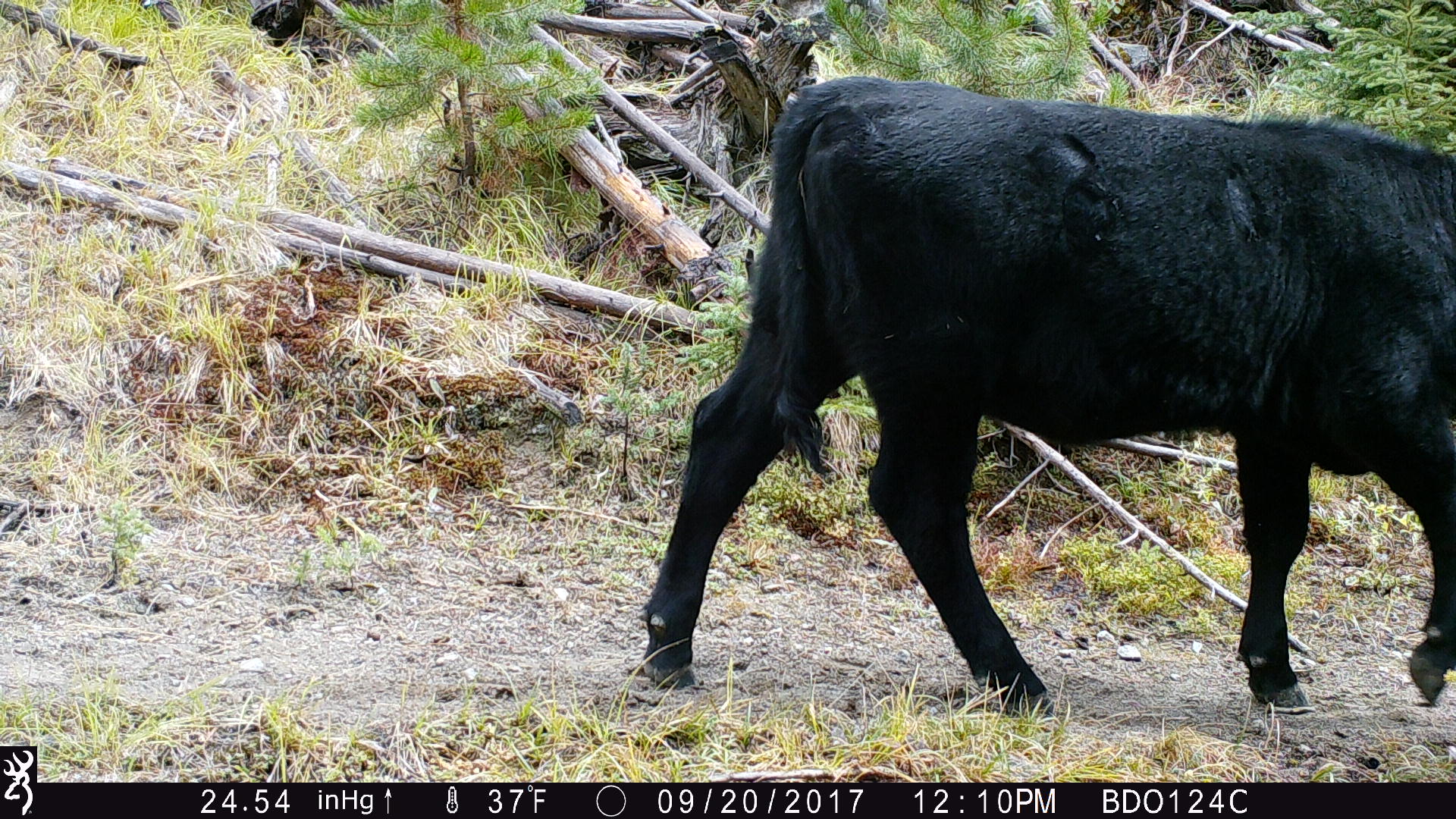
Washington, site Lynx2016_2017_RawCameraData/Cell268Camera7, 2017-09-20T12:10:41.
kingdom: Animalia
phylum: Chordata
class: Mammalia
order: Artiodactyla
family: Bovidae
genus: Bos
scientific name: Bos taurus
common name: domestic cattle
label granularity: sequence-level